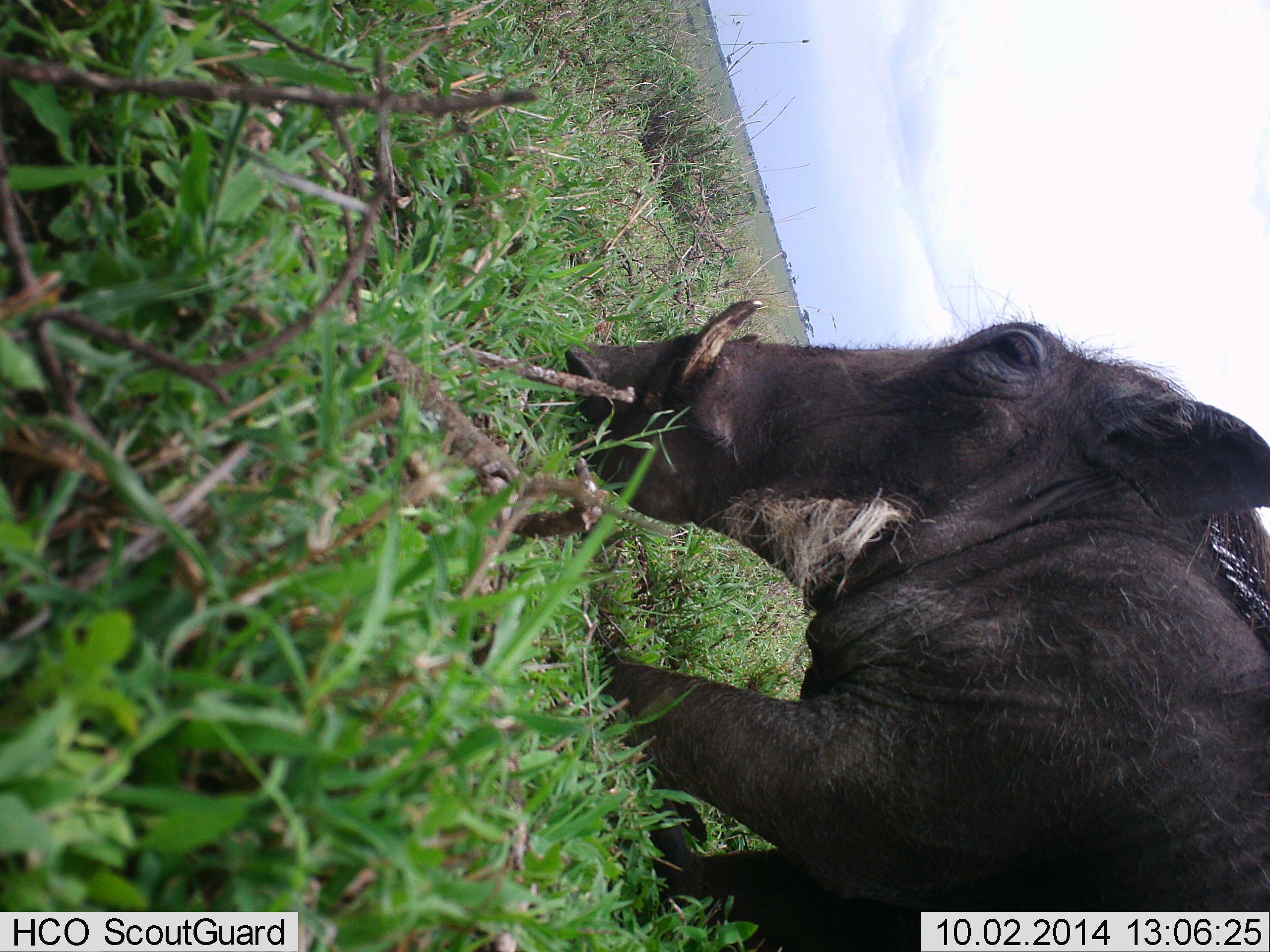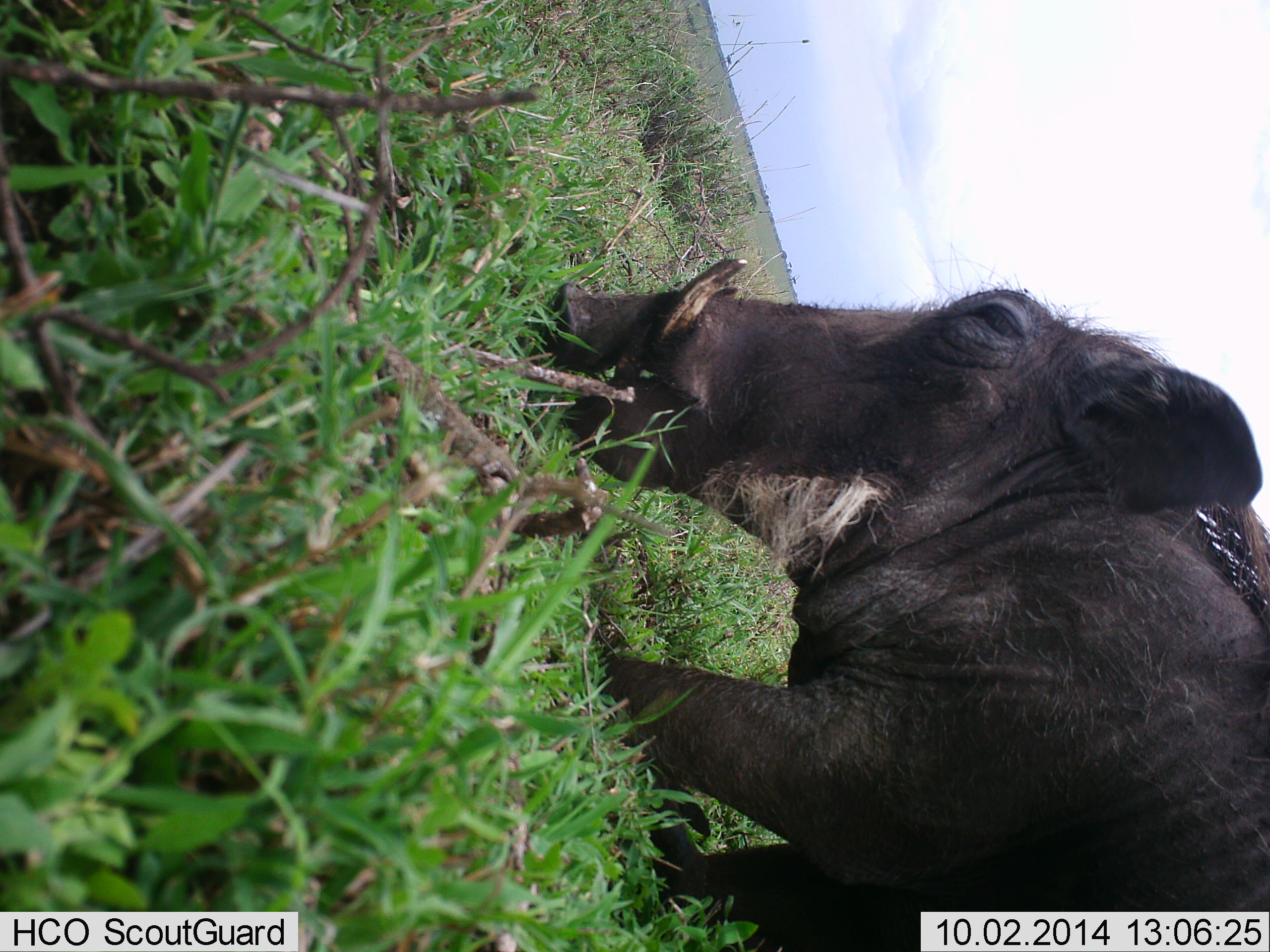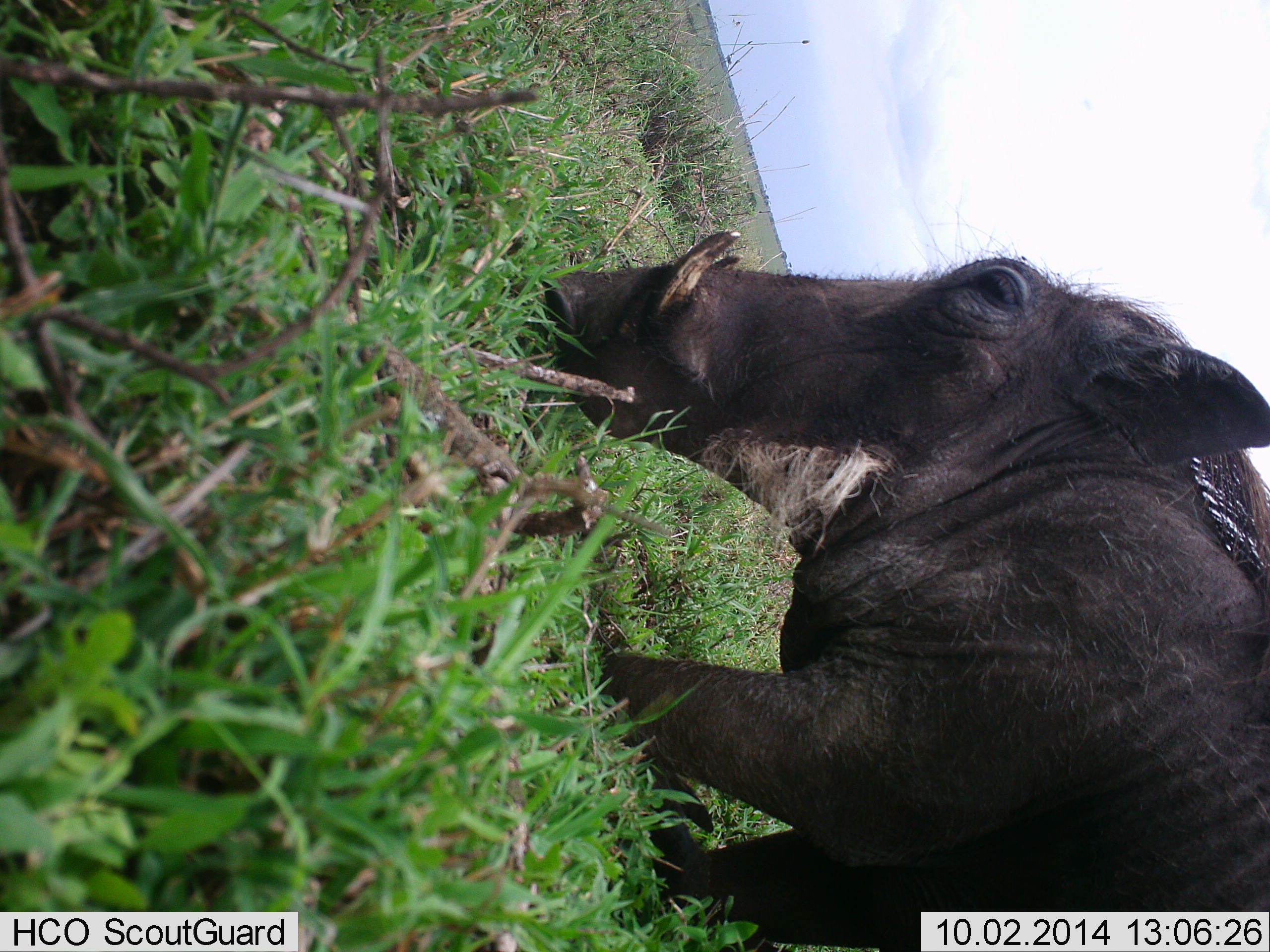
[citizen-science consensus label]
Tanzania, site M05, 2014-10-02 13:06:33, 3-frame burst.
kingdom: Animalia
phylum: Chordata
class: Mammalia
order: Artiodactyla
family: Suidae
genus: Phacochoerus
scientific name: Phacochoerus africanus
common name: warthog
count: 1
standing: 0%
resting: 0%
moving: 0%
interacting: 0%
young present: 0%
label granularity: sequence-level